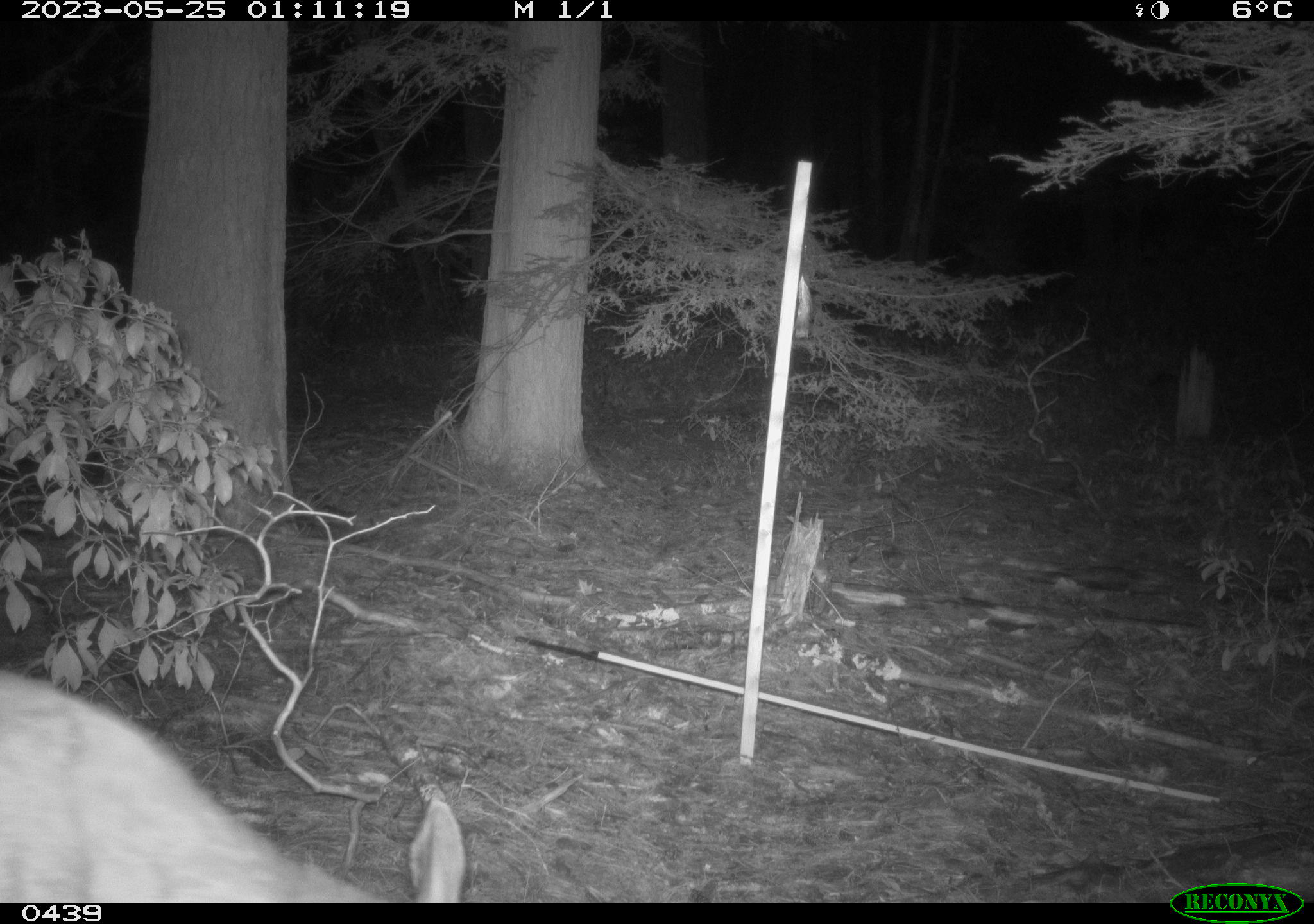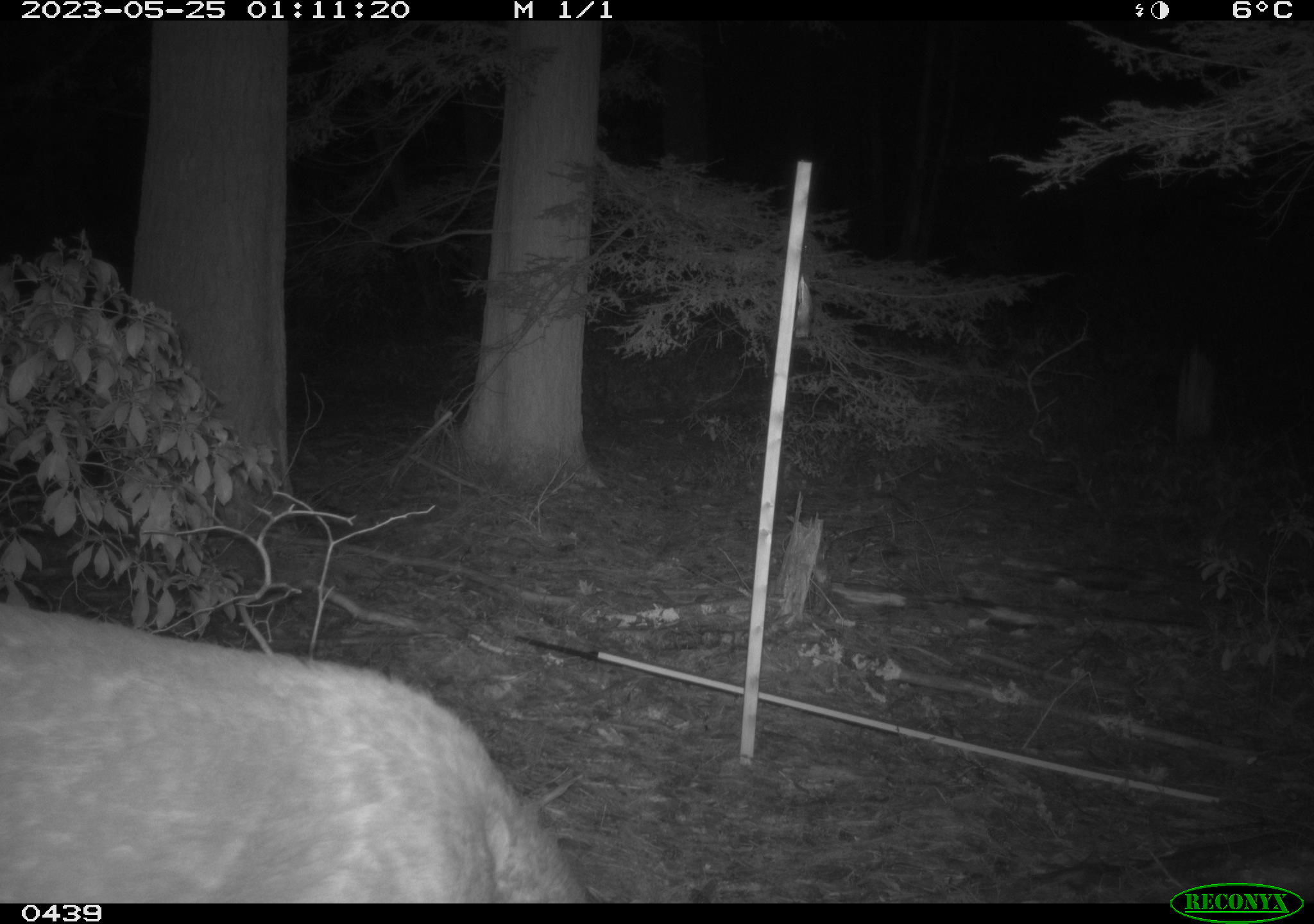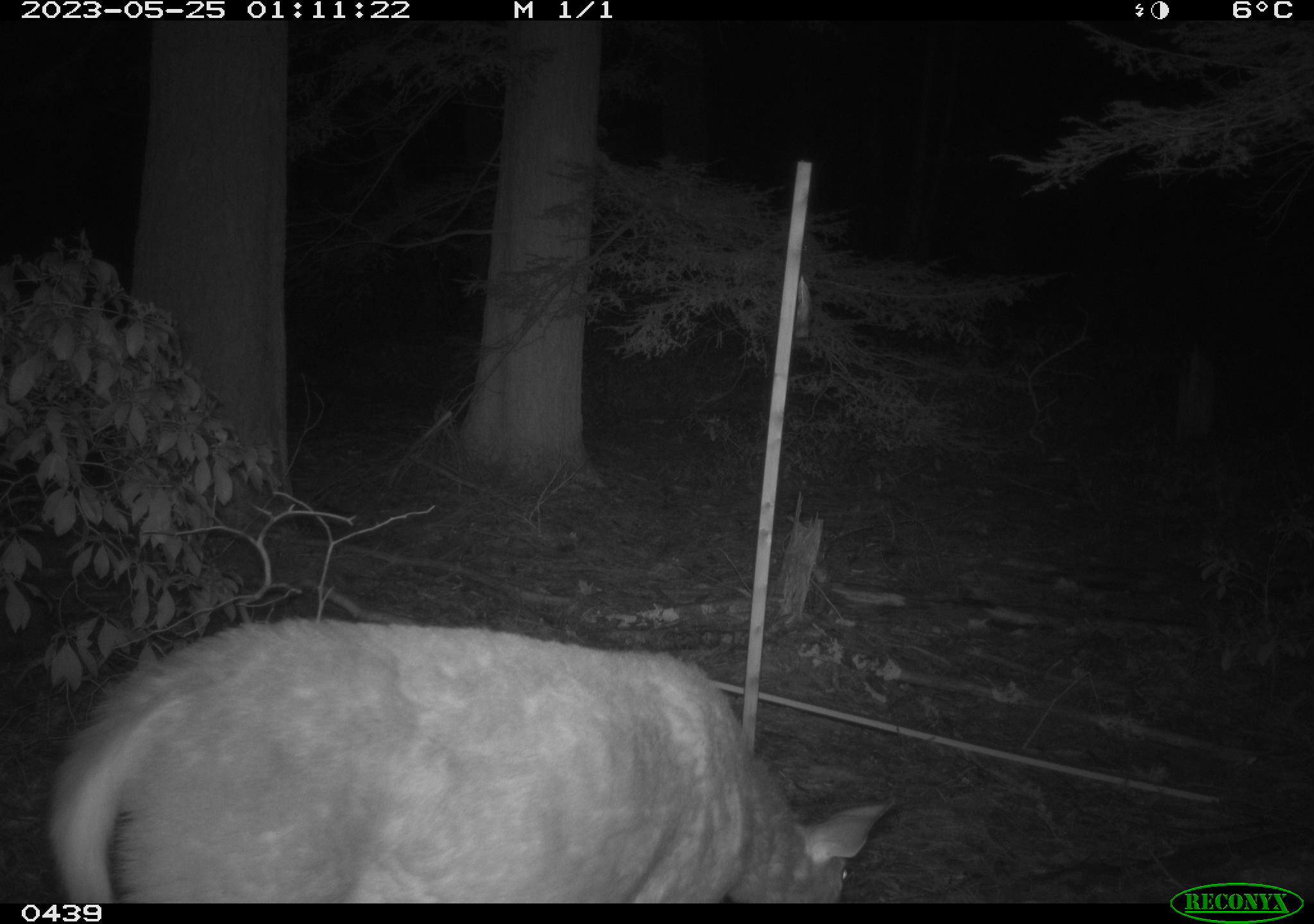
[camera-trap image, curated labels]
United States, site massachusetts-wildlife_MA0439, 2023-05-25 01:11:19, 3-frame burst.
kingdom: Animalia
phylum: Chordata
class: Mammalia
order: Artiodactyla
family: Cervidae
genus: Odocoileus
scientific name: Odocoileus virginianus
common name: white-tailed deer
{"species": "white-tailed deer (Odocoileus virginianus)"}